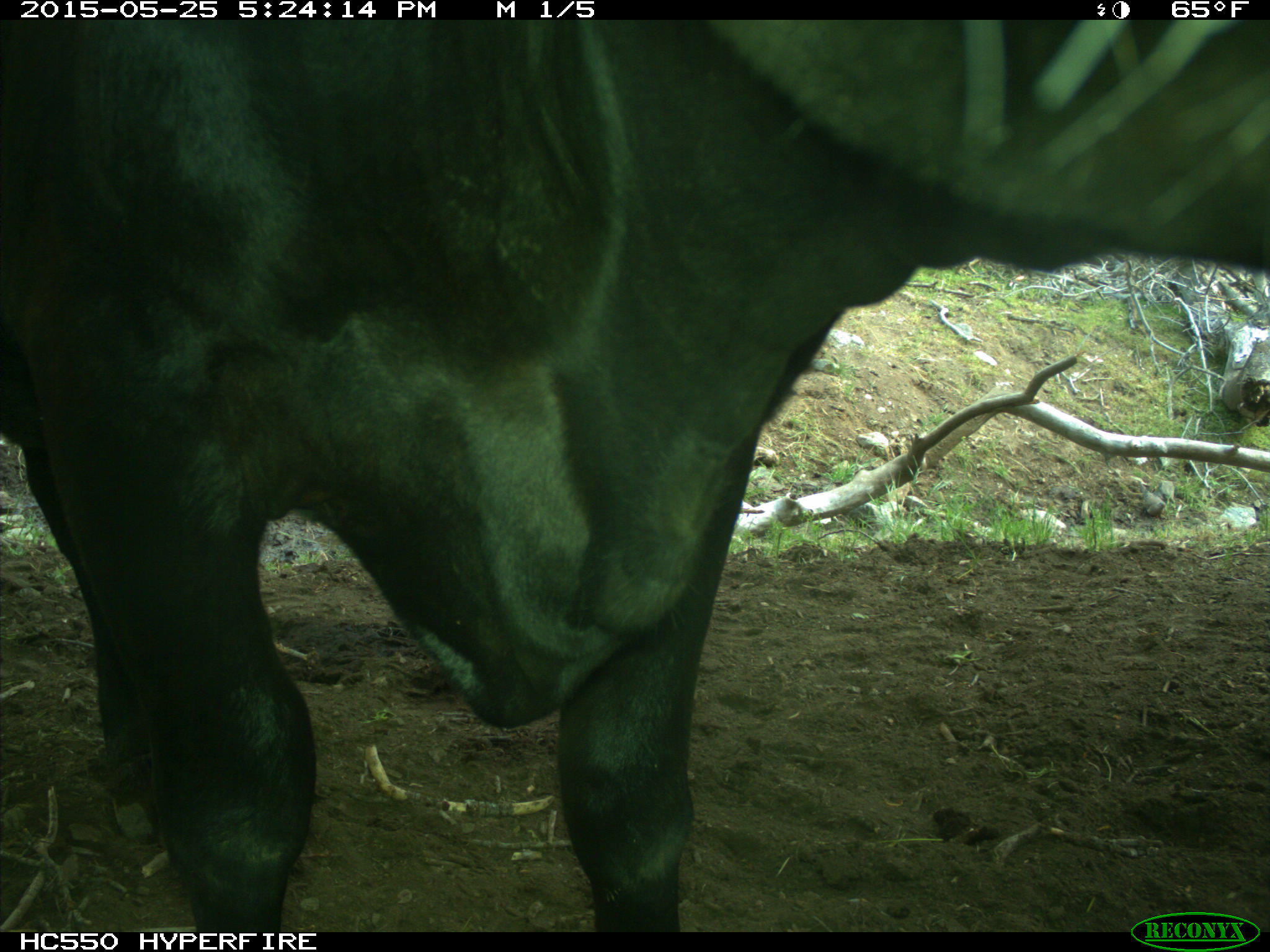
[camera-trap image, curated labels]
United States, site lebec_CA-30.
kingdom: Animalia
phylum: Chordata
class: Mammalia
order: Artiodactyla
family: Bovidae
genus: Bos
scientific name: Bos taurus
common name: domestic cow